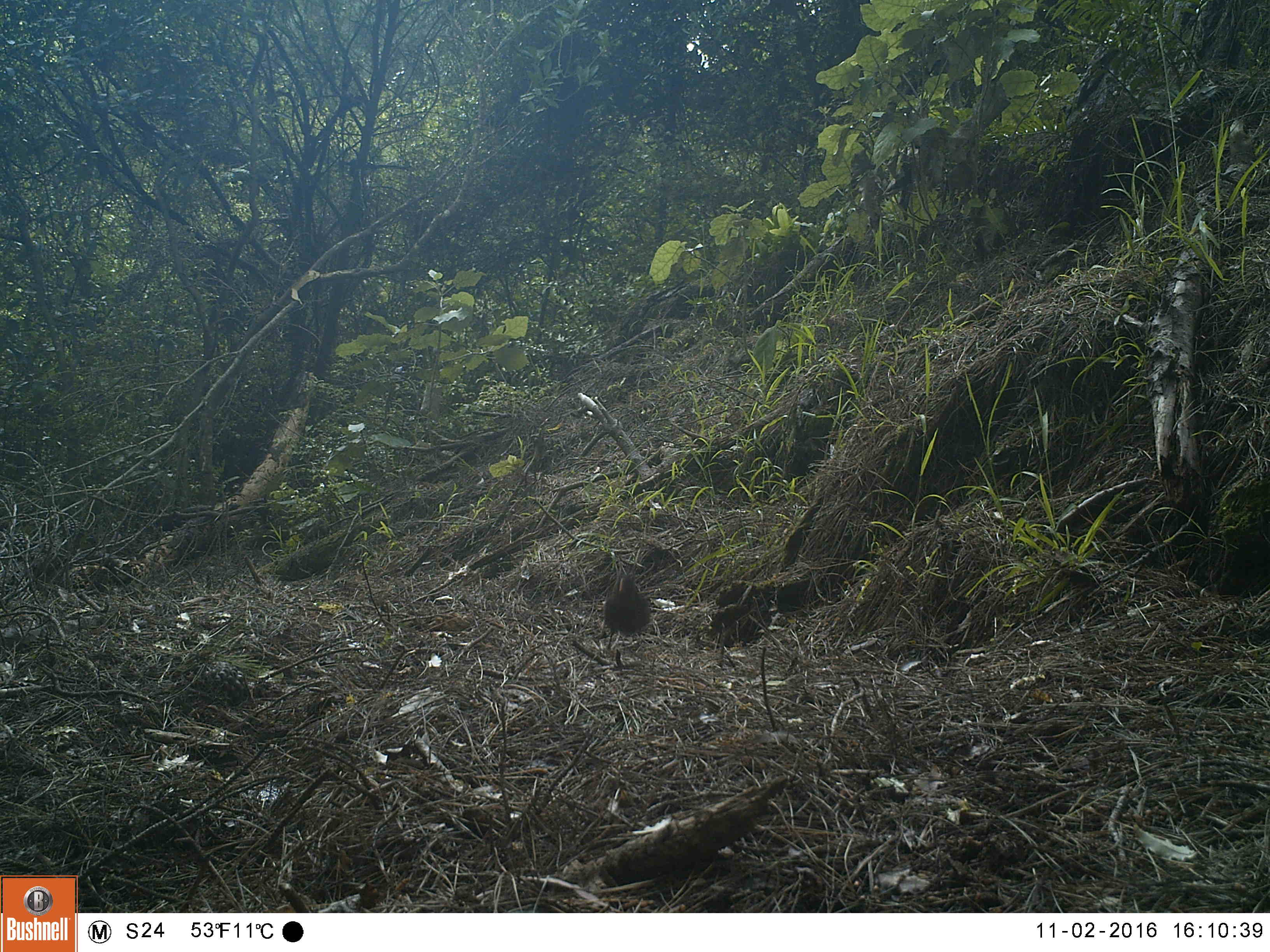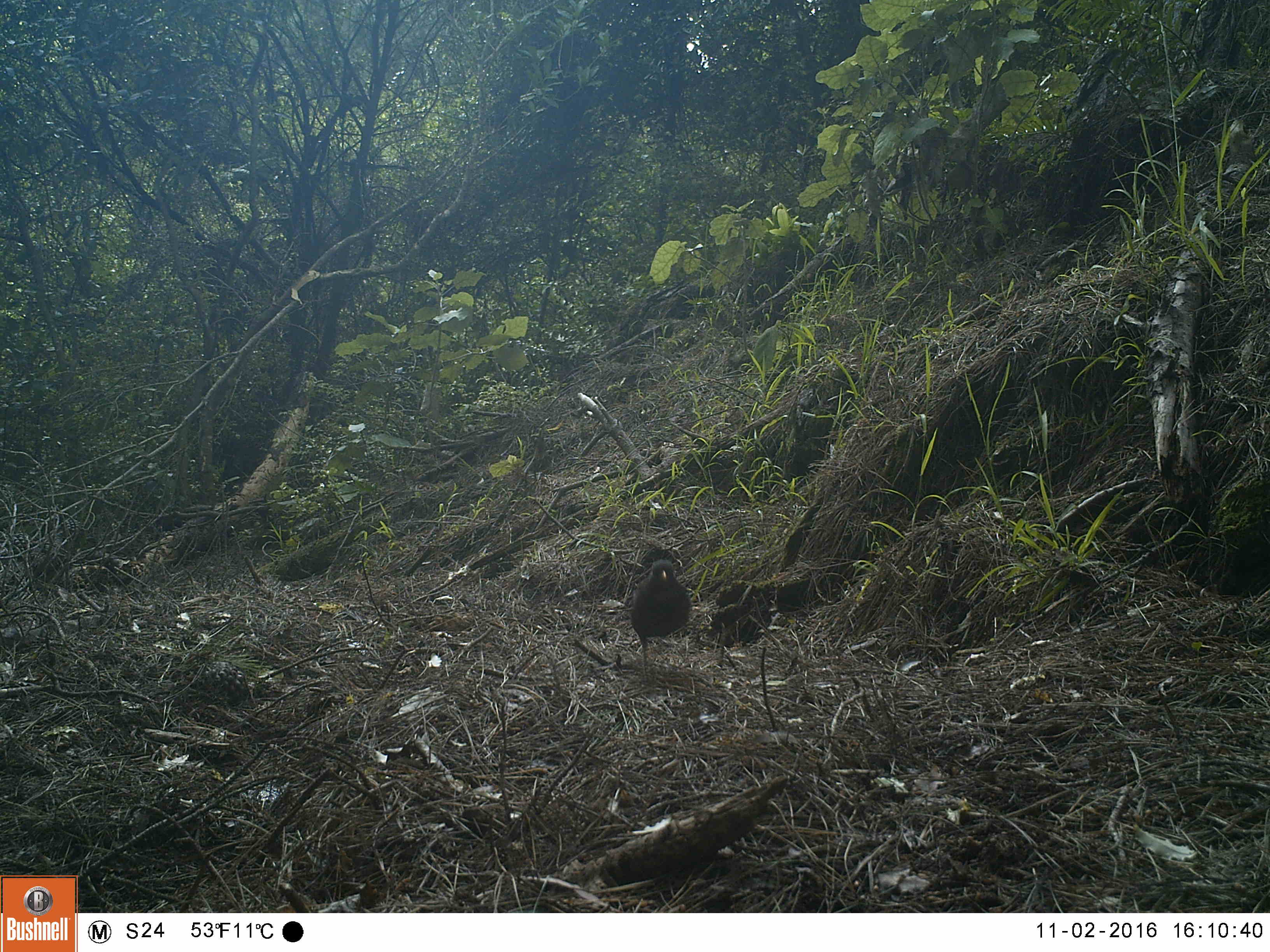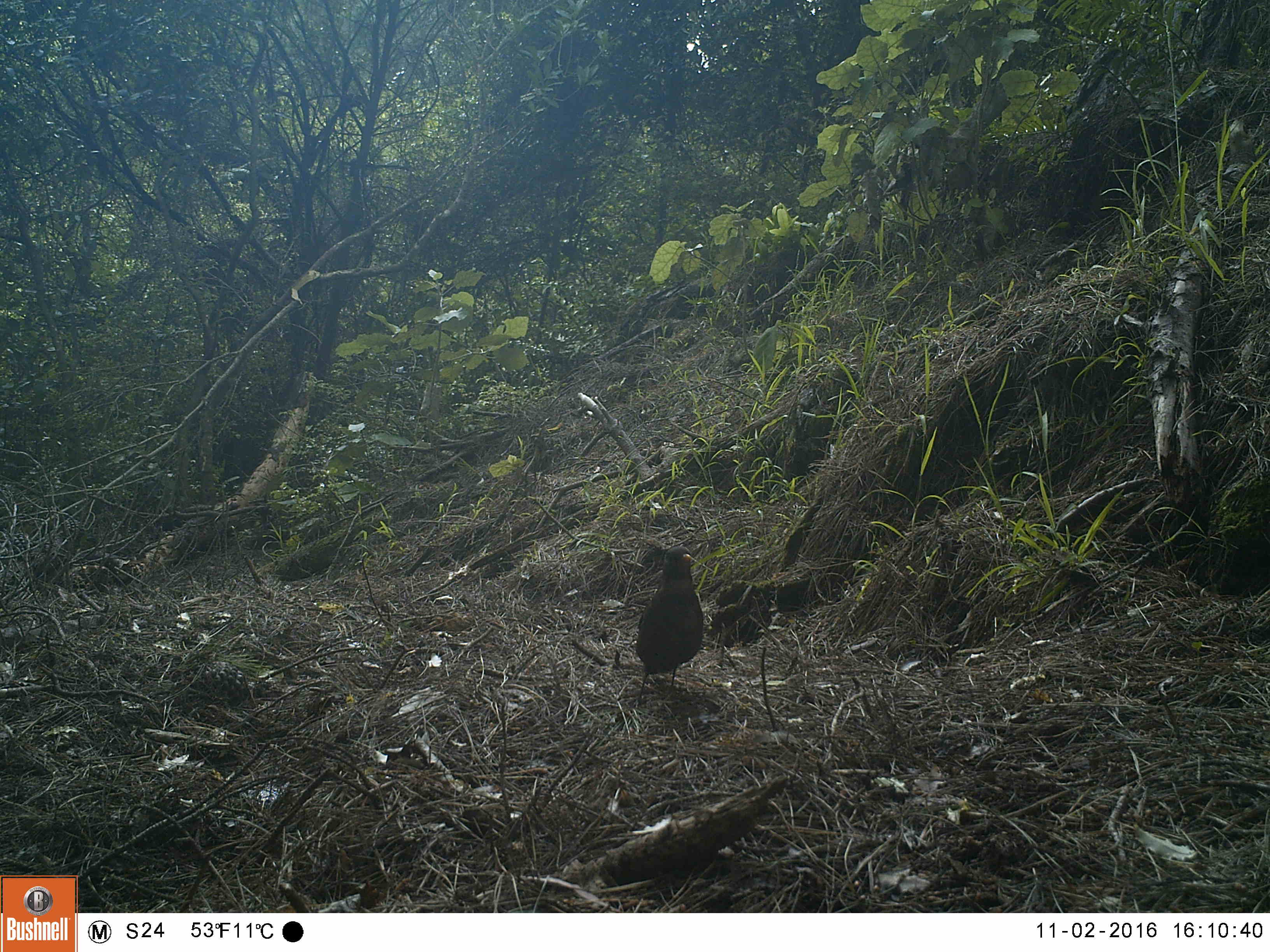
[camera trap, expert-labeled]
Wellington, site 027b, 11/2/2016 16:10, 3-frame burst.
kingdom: Animalia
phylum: Chordata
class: Aves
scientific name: Aves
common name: bird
Bird (Aves).